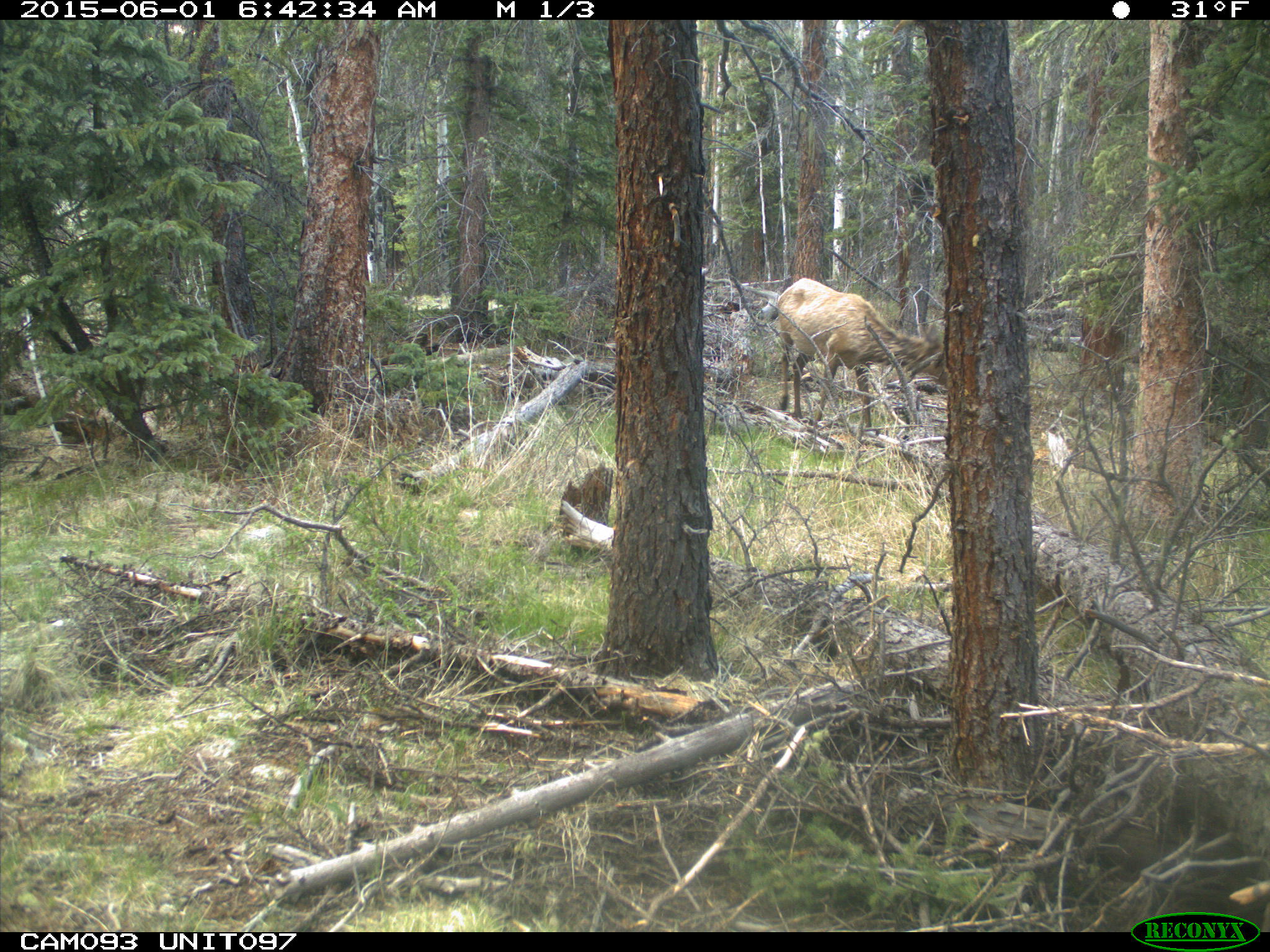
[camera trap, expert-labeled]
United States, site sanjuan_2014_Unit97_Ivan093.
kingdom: Animalia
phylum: Chordata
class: Mammalia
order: Artiodactyla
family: Cervidae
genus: Cervus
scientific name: Cervus elaphus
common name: red deer